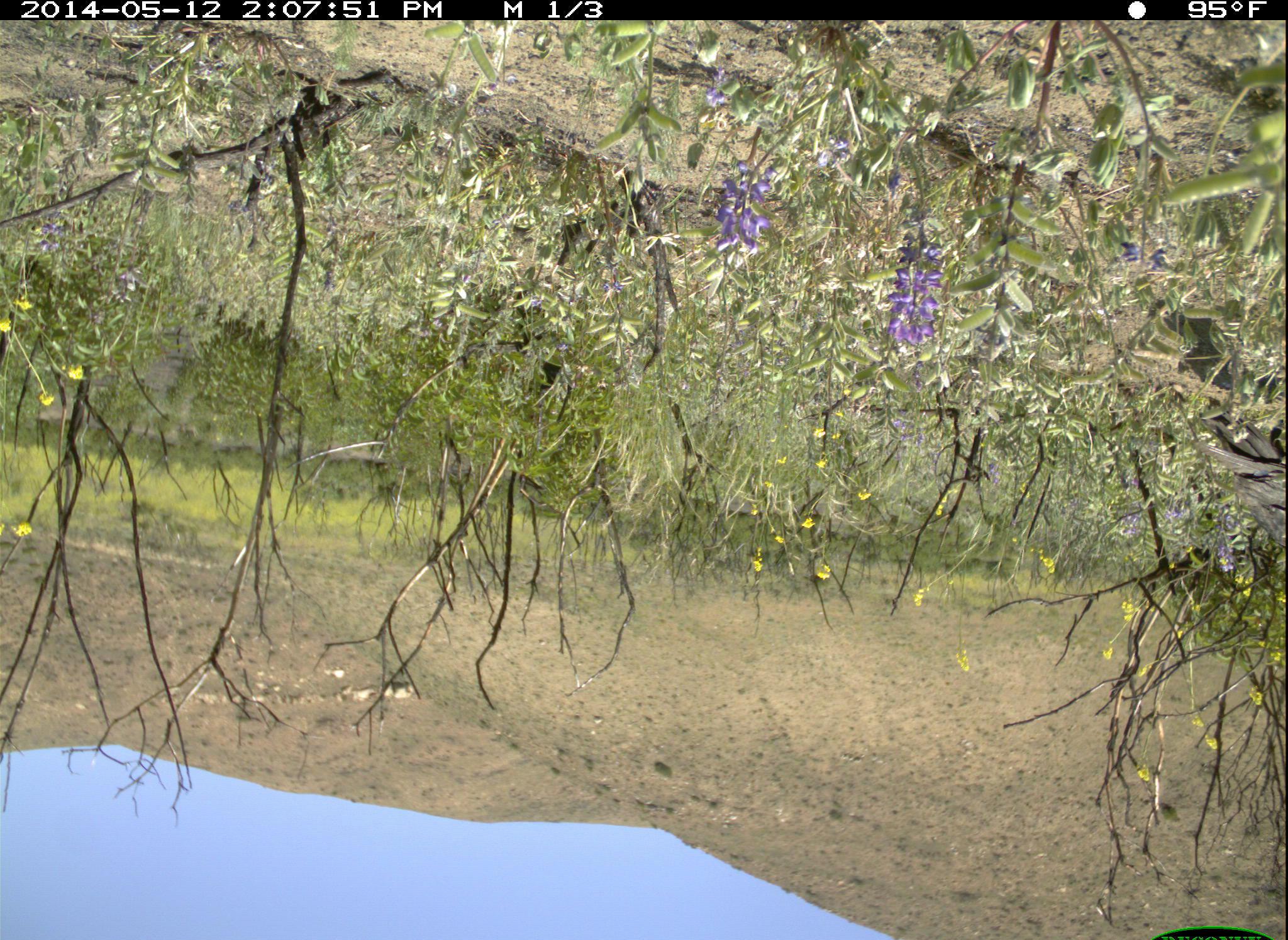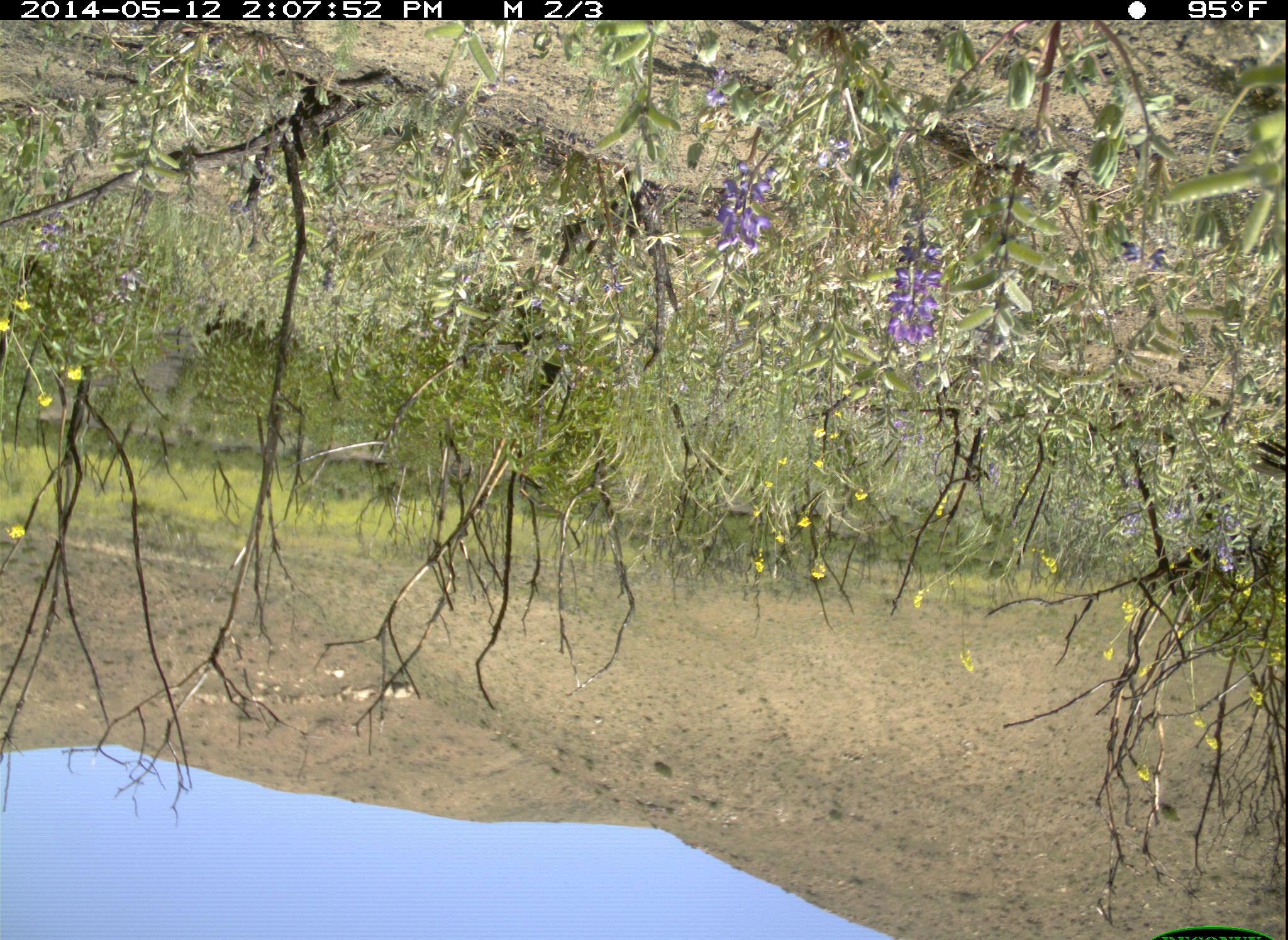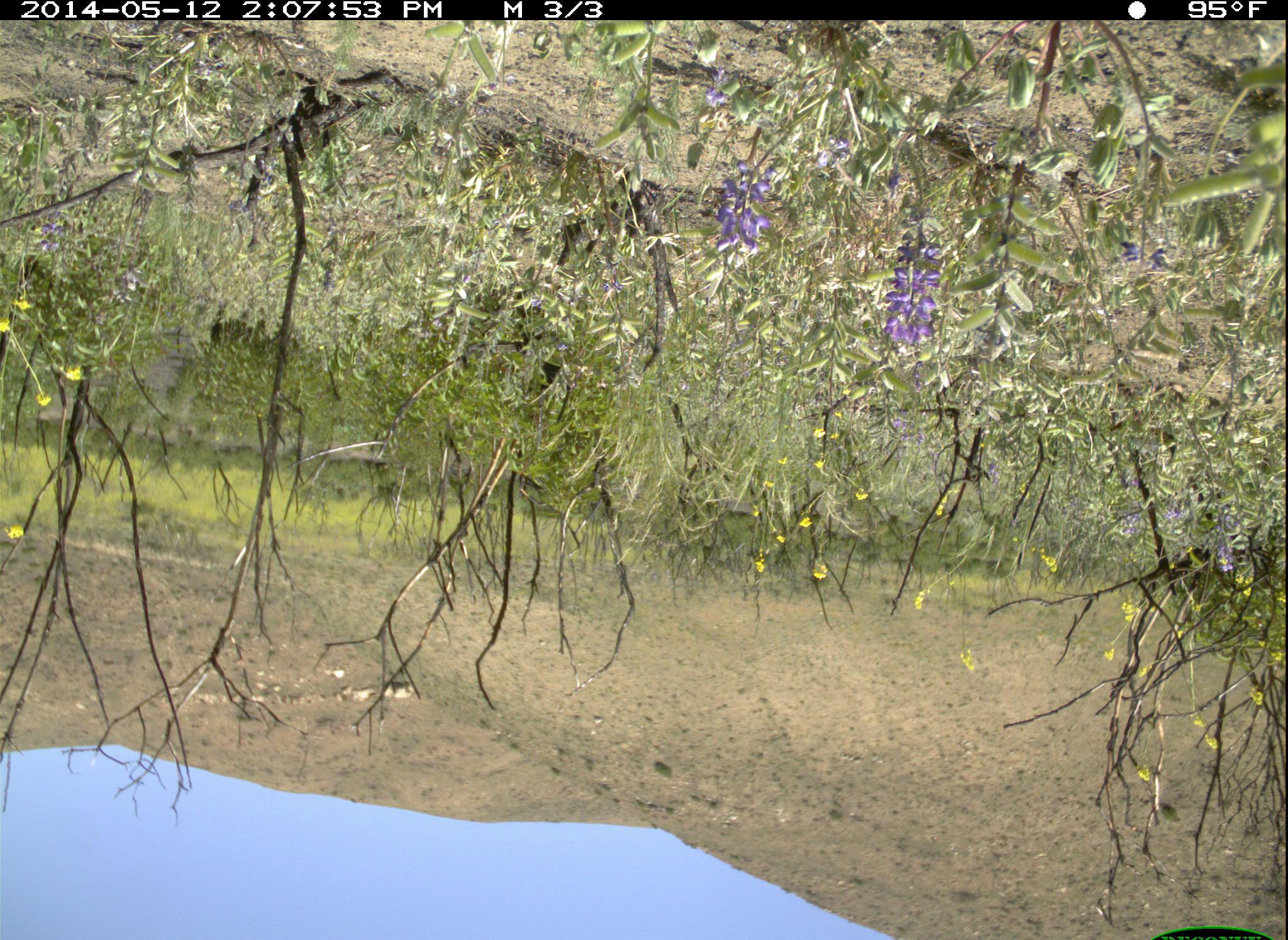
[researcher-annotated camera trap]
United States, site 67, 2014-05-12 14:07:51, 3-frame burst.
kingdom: Animalia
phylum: Chordata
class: Aves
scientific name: Aves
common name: bird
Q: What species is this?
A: Bird (Aves).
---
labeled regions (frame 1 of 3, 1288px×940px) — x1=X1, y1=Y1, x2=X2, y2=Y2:
bird: x1=1205, y1=391, x2=1288, y2=560; x1=213, y1=294, x2=268, y2=343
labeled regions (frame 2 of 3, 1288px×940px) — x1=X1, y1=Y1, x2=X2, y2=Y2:
bird: x1=1244, y1=432, x2=1288, y2=478; x1=197, y1=292, x2=235, y2=335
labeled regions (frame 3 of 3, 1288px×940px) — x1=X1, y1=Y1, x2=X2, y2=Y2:
bird: x1=195, y1=300, x2=232, y2=346